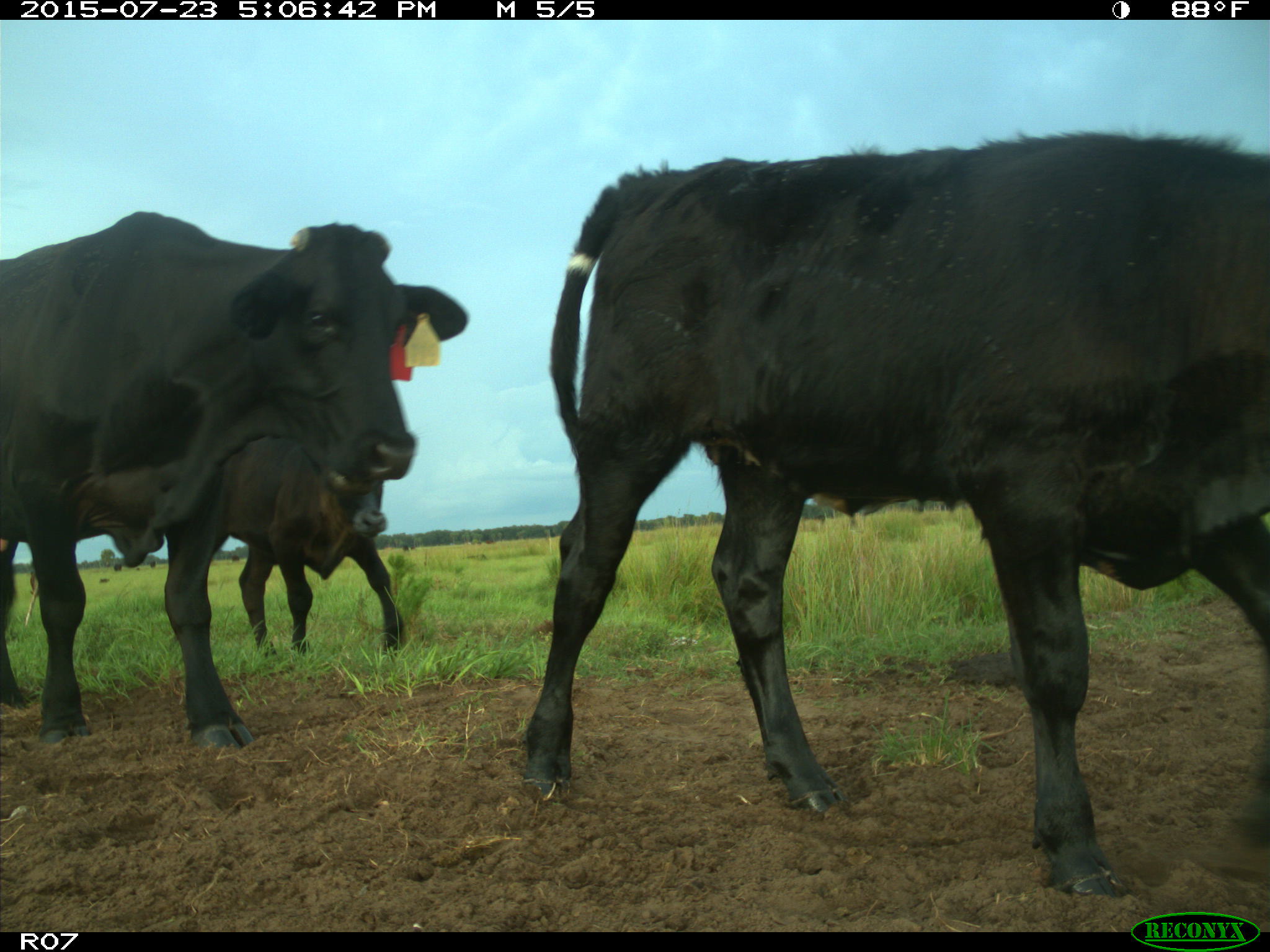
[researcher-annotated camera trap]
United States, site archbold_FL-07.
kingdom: Animalia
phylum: Chordata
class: Mammalia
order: Artiodactyla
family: Bovidae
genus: Bos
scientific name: Bos taurus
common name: domestic cow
Bos taurus (domestic cow).